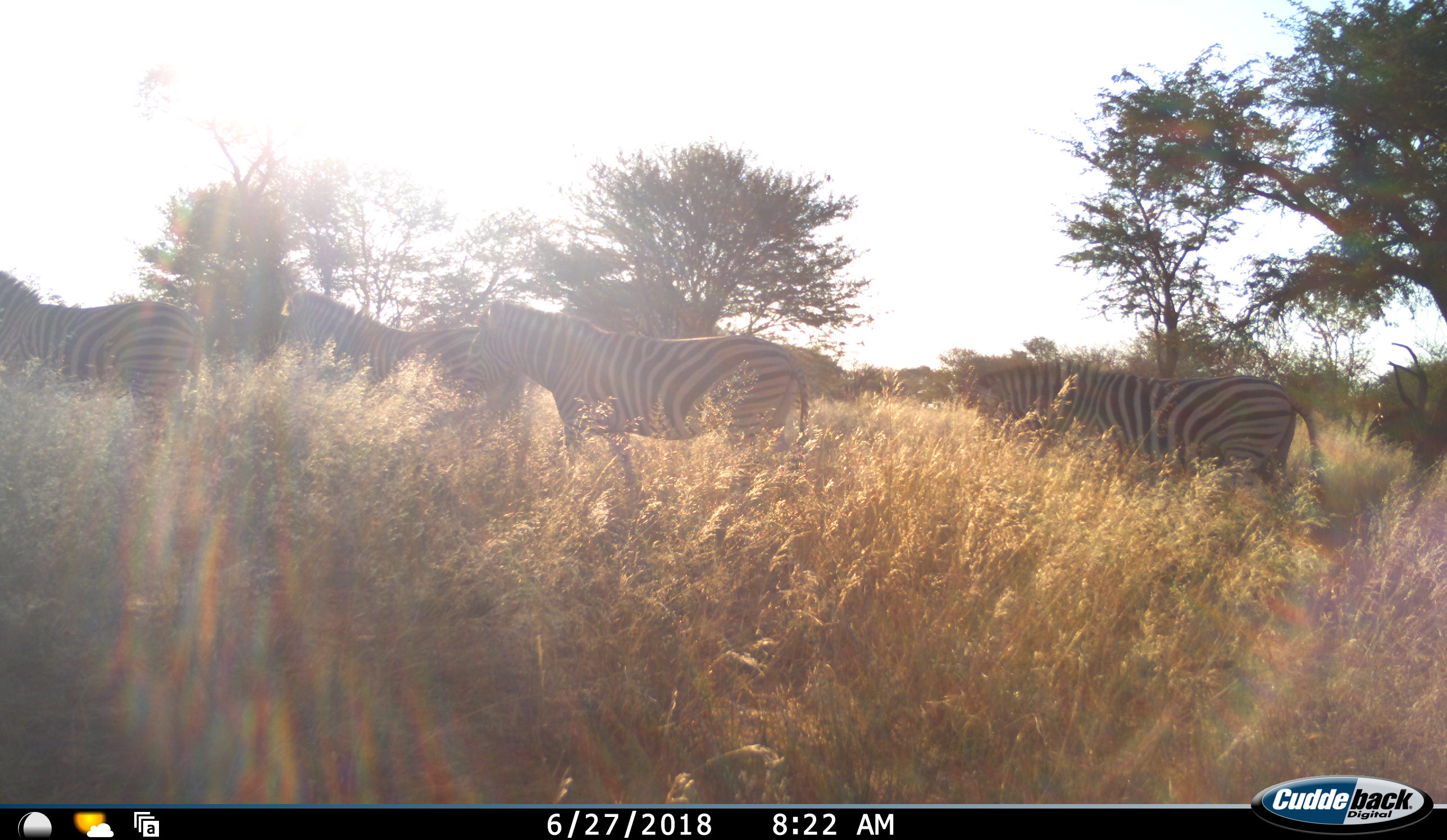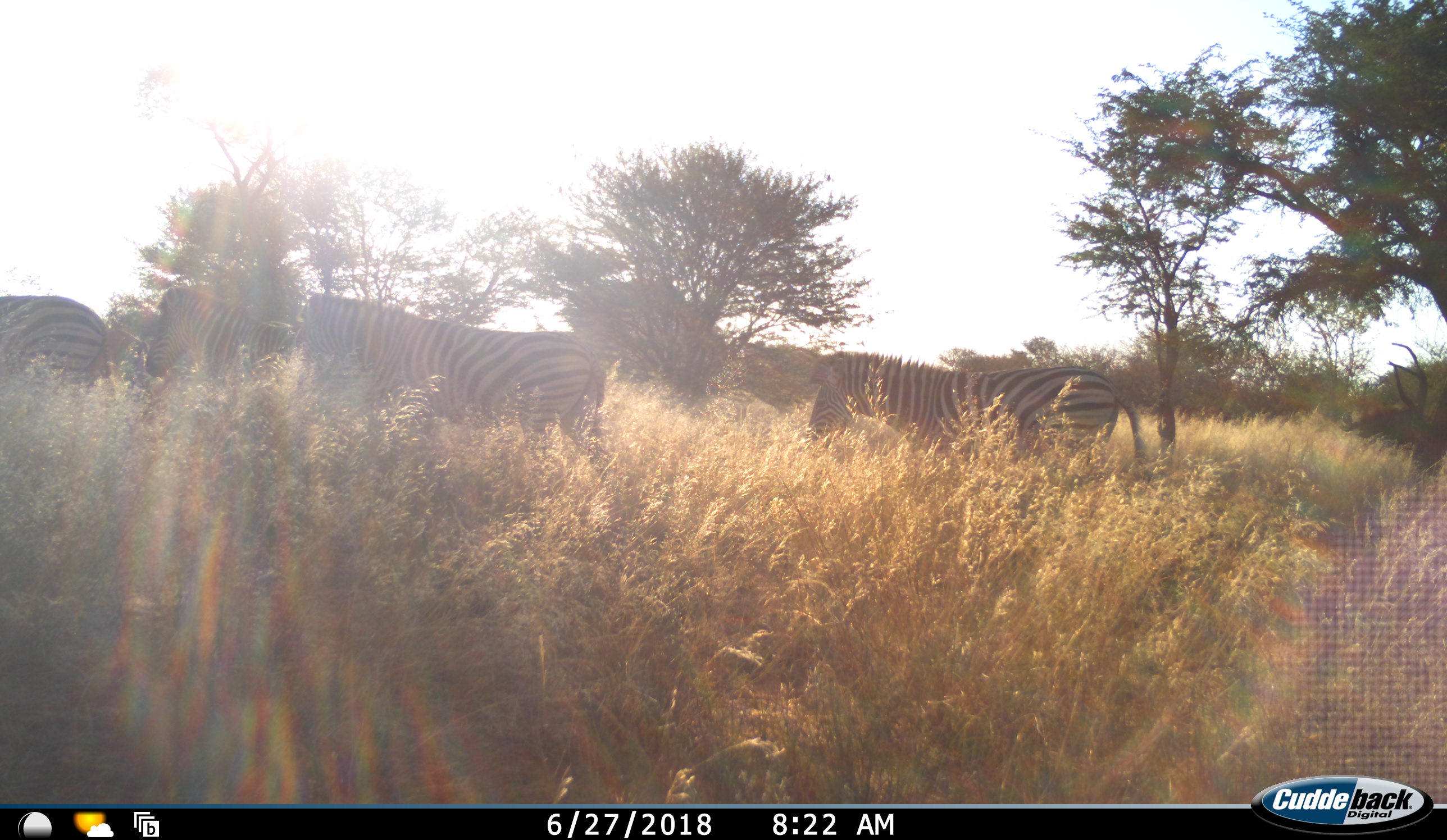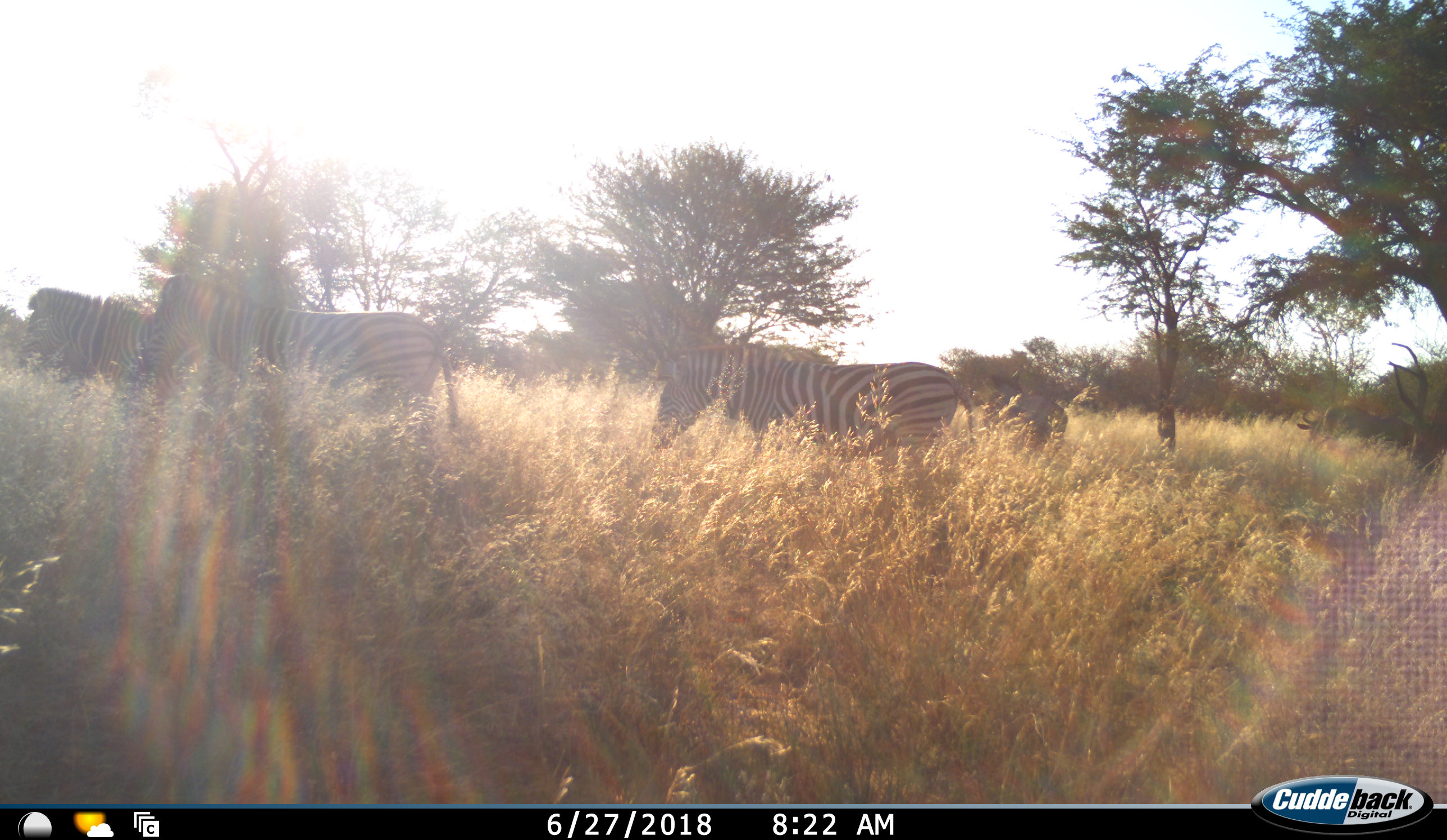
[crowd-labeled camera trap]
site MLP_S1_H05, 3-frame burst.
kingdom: Animalia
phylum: Chordata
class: Mammalia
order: Perissodactyla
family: Equidae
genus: Equus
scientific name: Equus quagga burchellii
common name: burchell's zebra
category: zebraburchells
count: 5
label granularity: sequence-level